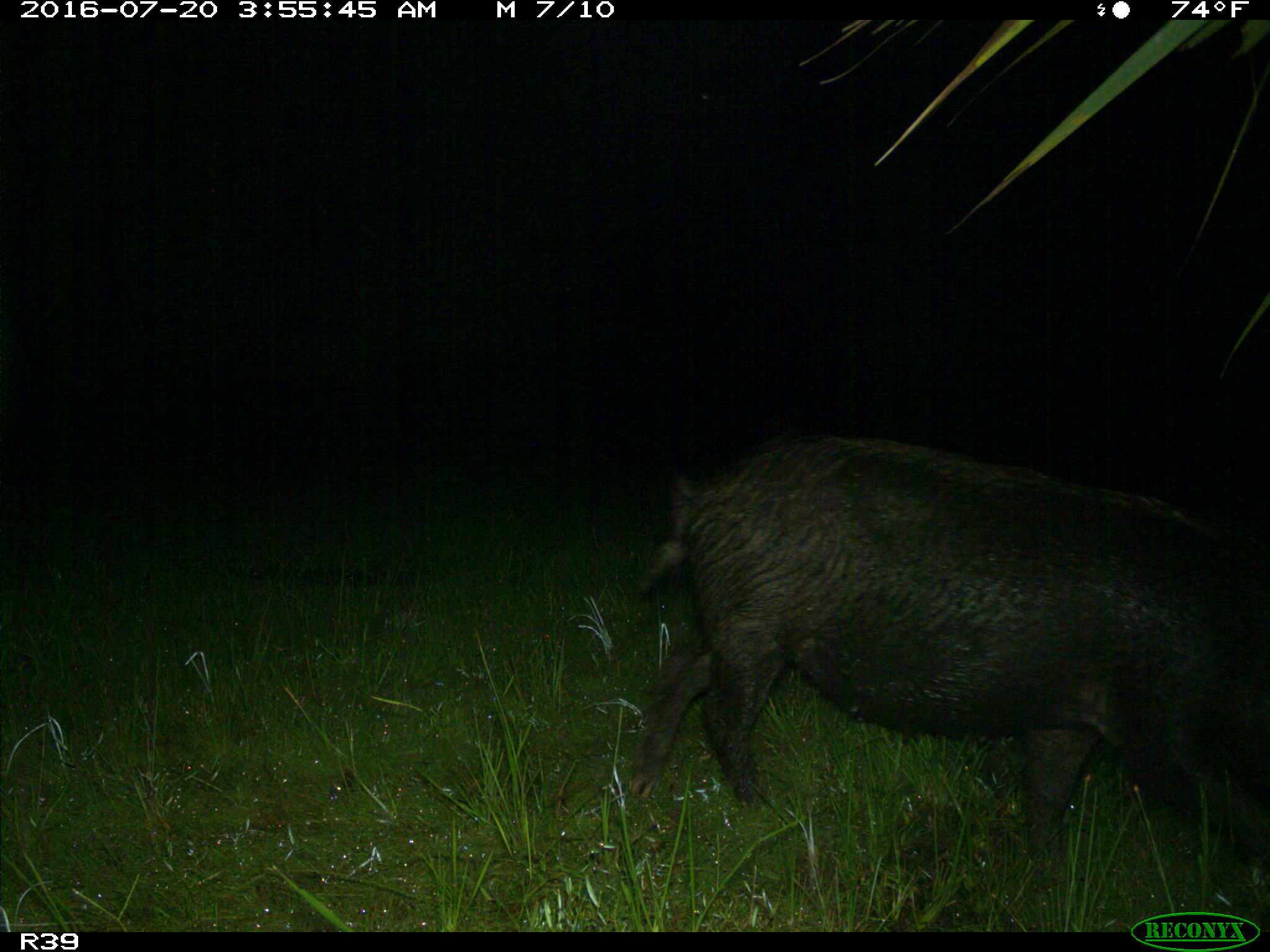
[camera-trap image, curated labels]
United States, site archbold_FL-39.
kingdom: Animalia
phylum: Chordata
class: Mammalia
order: Artiodactyla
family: Suidae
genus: Sus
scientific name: Sus scrofa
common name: wild boar